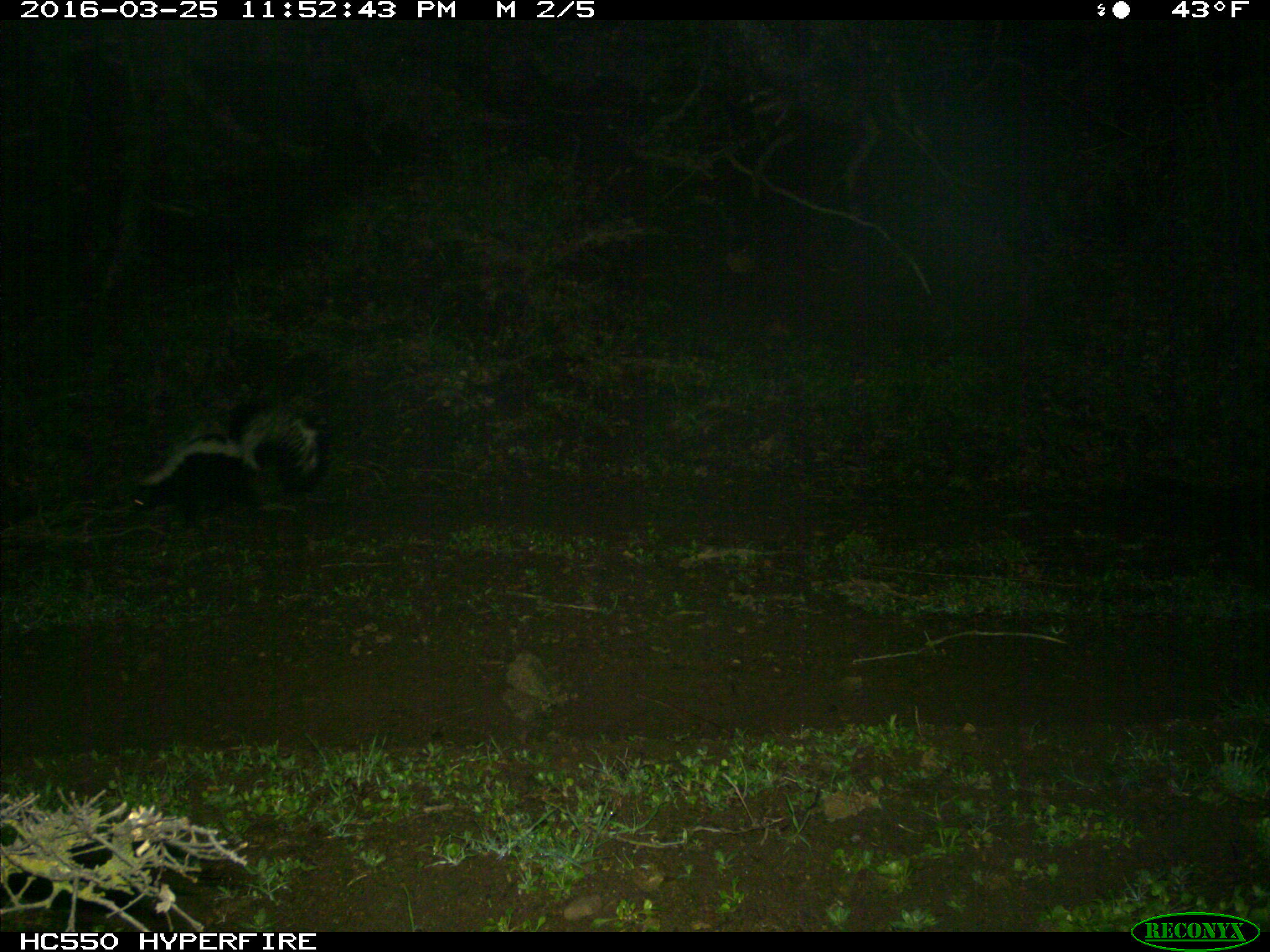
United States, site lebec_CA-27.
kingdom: Animalia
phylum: Chordata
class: Mammalia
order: Carnivora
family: Mephitidae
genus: Mephitis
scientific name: Mephitis mephitis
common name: striped skunk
Mephitis mephitis (striped skunk).